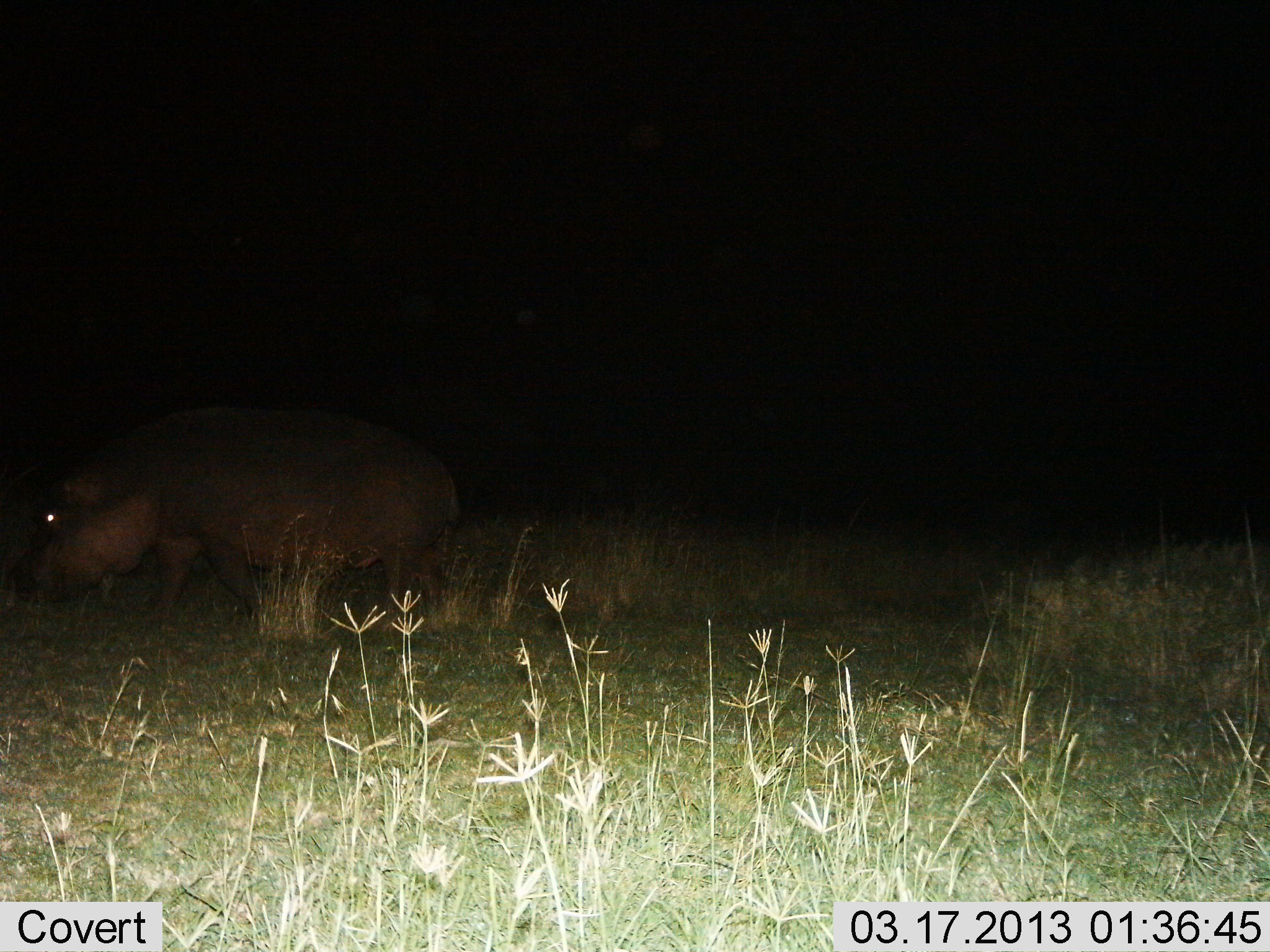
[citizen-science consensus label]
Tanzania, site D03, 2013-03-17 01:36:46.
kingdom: Animalia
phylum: Chordata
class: Mammalia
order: Artiodactyla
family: Hippopotamidae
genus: Hippopotamus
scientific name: Hippopotamus amphibius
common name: hippopotamus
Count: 1.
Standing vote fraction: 8%.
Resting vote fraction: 4%.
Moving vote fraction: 72%.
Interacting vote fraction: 0%.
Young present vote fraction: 0%.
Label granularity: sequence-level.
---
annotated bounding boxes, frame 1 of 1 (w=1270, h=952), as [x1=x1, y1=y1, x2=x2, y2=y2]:
animal: [x1=7, y1=400, x2=460, y2=637]